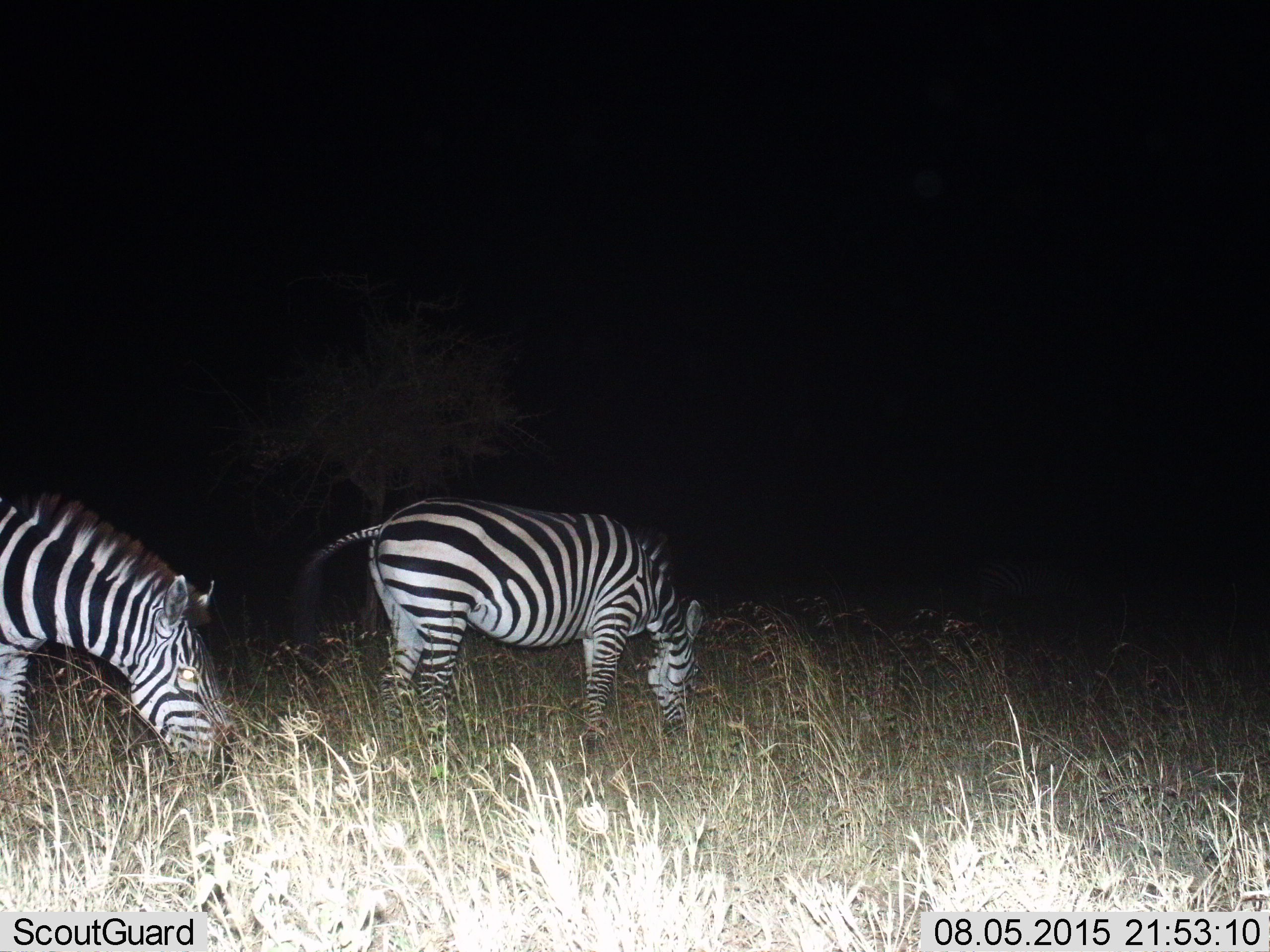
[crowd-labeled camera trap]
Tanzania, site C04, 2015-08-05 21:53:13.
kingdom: Animalia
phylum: Chordata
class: Mammalia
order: Perissodactyla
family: Equidae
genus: Equus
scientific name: Equus quagga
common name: plains zebra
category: zebra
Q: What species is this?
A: Zebra (plains zebra) (Equus quagga).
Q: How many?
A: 2.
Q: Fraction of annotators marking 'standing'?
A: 22%.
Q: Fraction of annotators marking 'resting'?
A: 0%.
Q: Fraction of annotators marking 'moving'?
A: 0%.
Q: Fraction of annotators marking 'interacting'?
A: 0%.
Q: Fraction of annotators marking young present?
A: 0%.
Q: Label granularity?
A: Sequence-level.